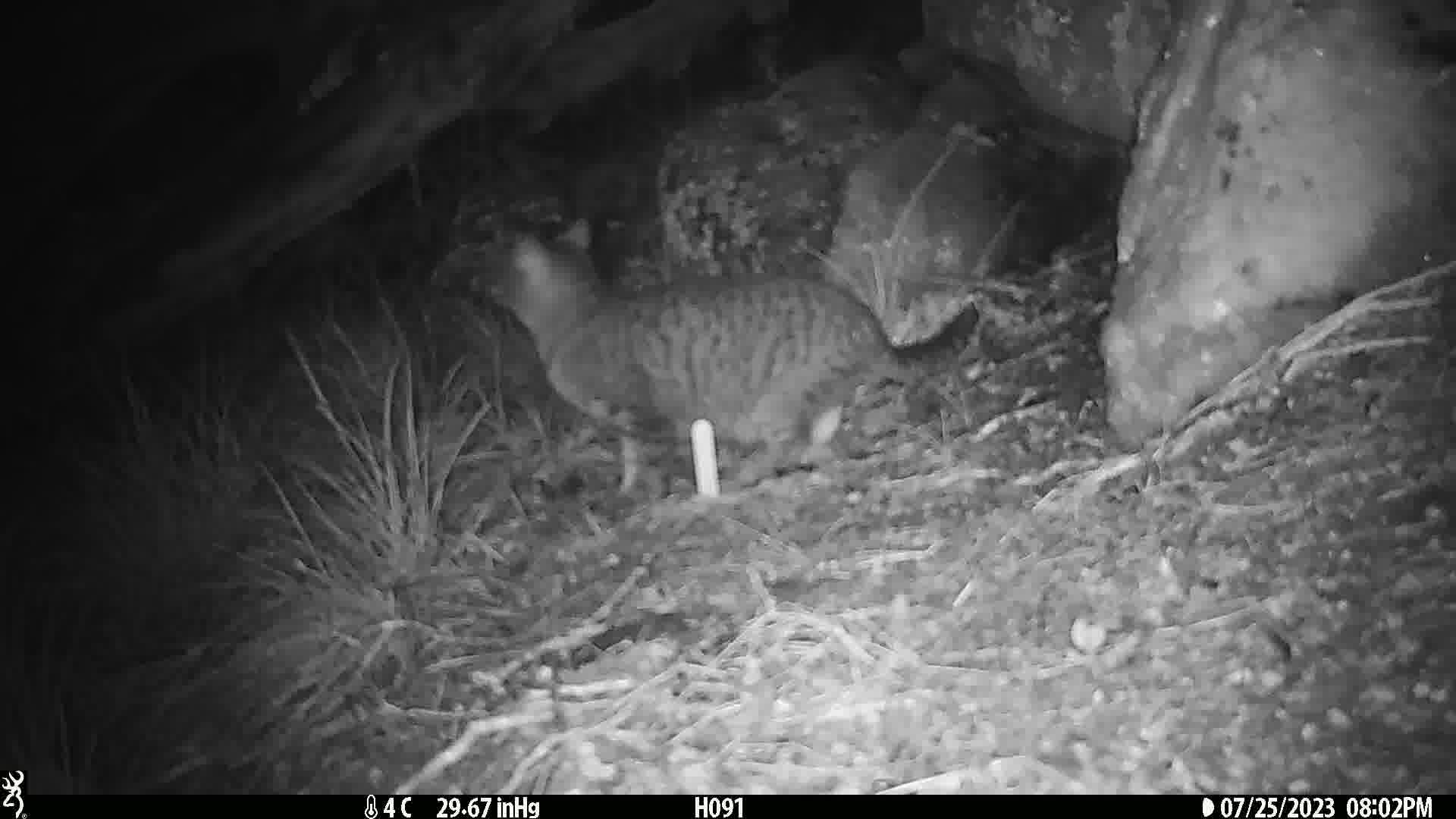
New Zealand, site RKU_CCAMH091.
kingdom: Animalia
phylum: Chordata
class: Mammalia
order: Carnivora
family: Felidae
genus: Felis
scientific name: Felis catus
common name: domestic cat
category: cat